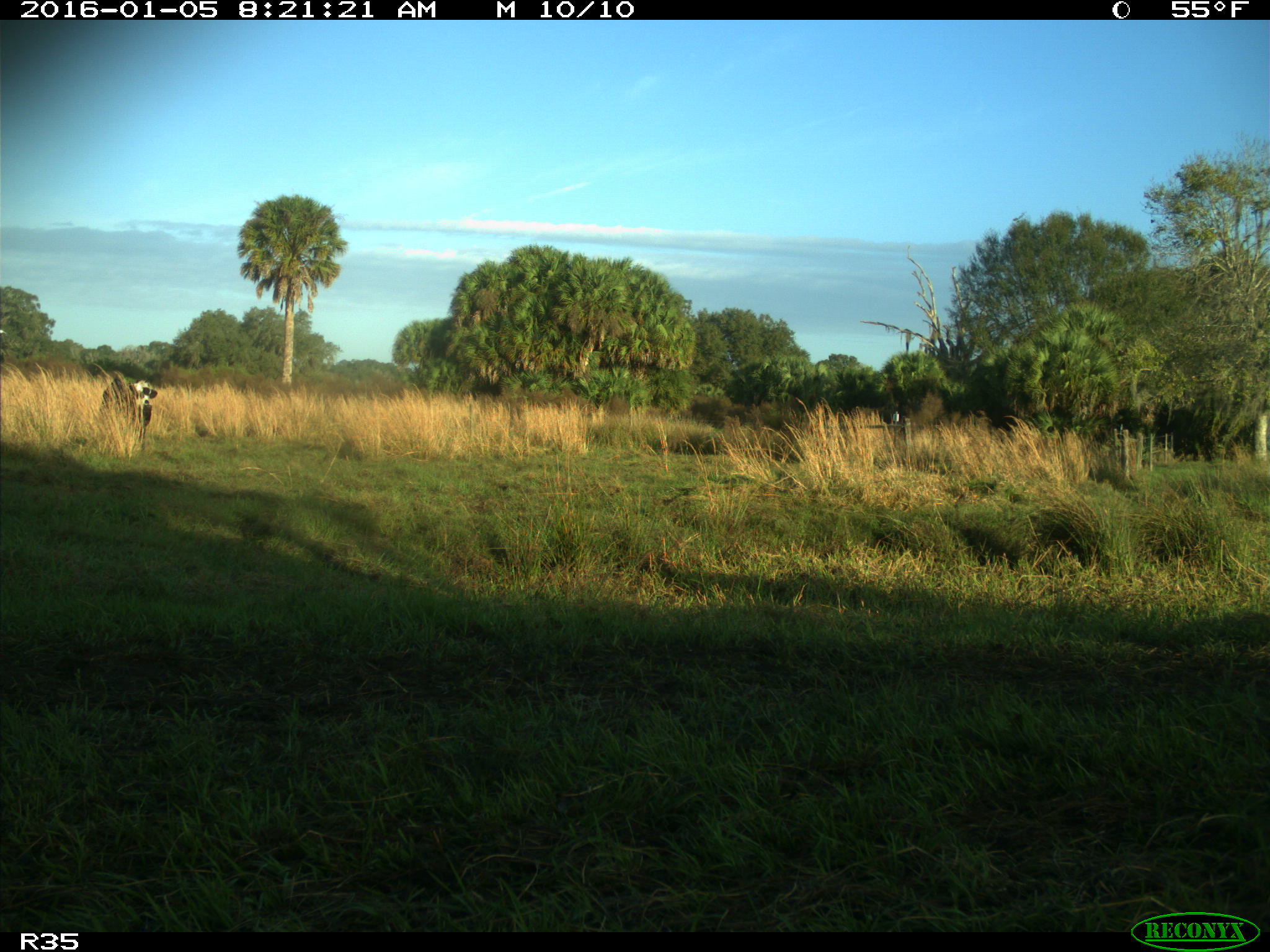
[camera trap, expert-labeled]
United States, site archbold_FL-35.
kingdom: Animalia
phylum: Chordata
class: Mammalia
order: Artiodactyla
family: Bovidae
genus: Bos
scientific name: Bos taurus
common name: domestic cow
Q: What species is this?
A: Bos taurus (domestic cow).